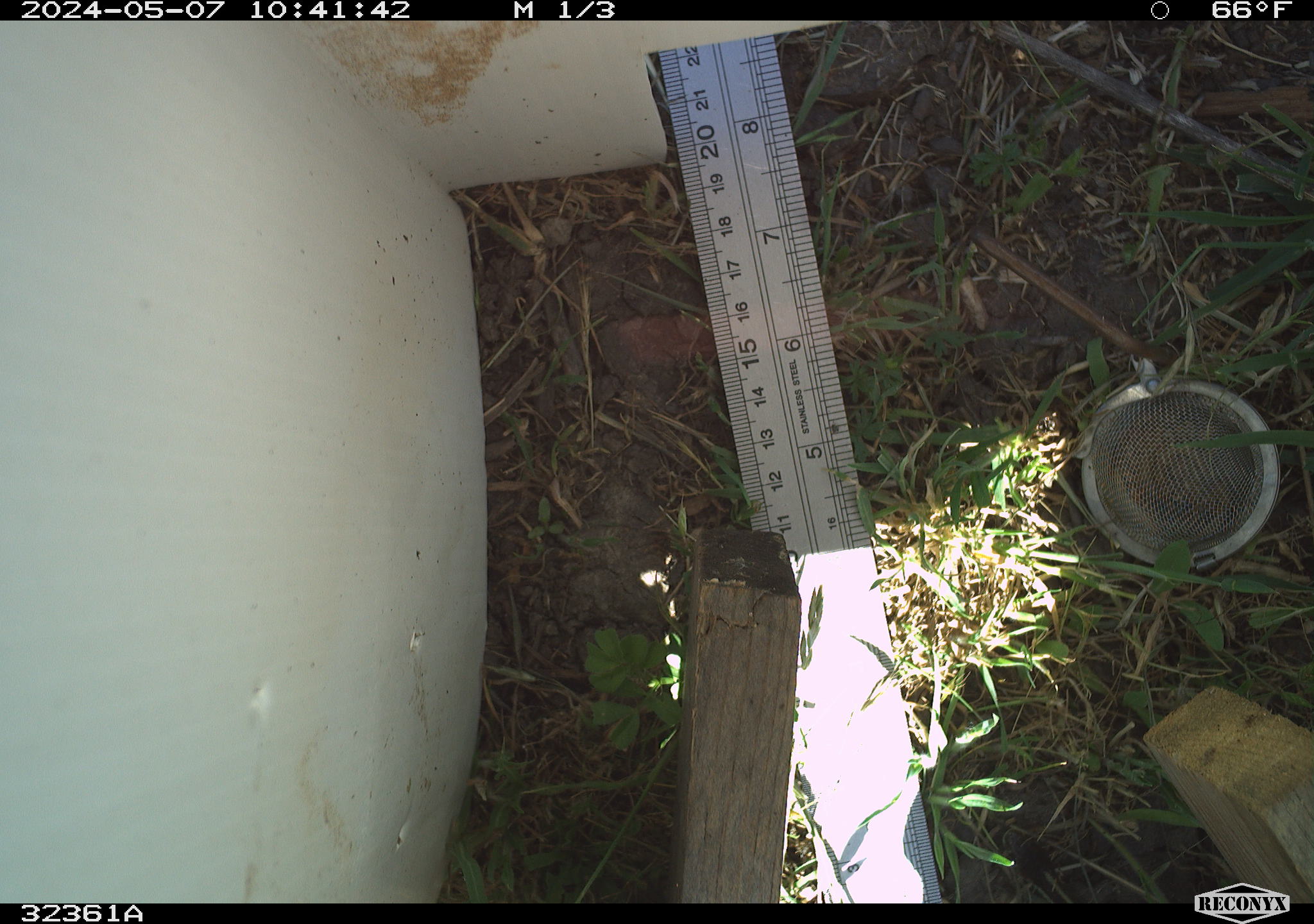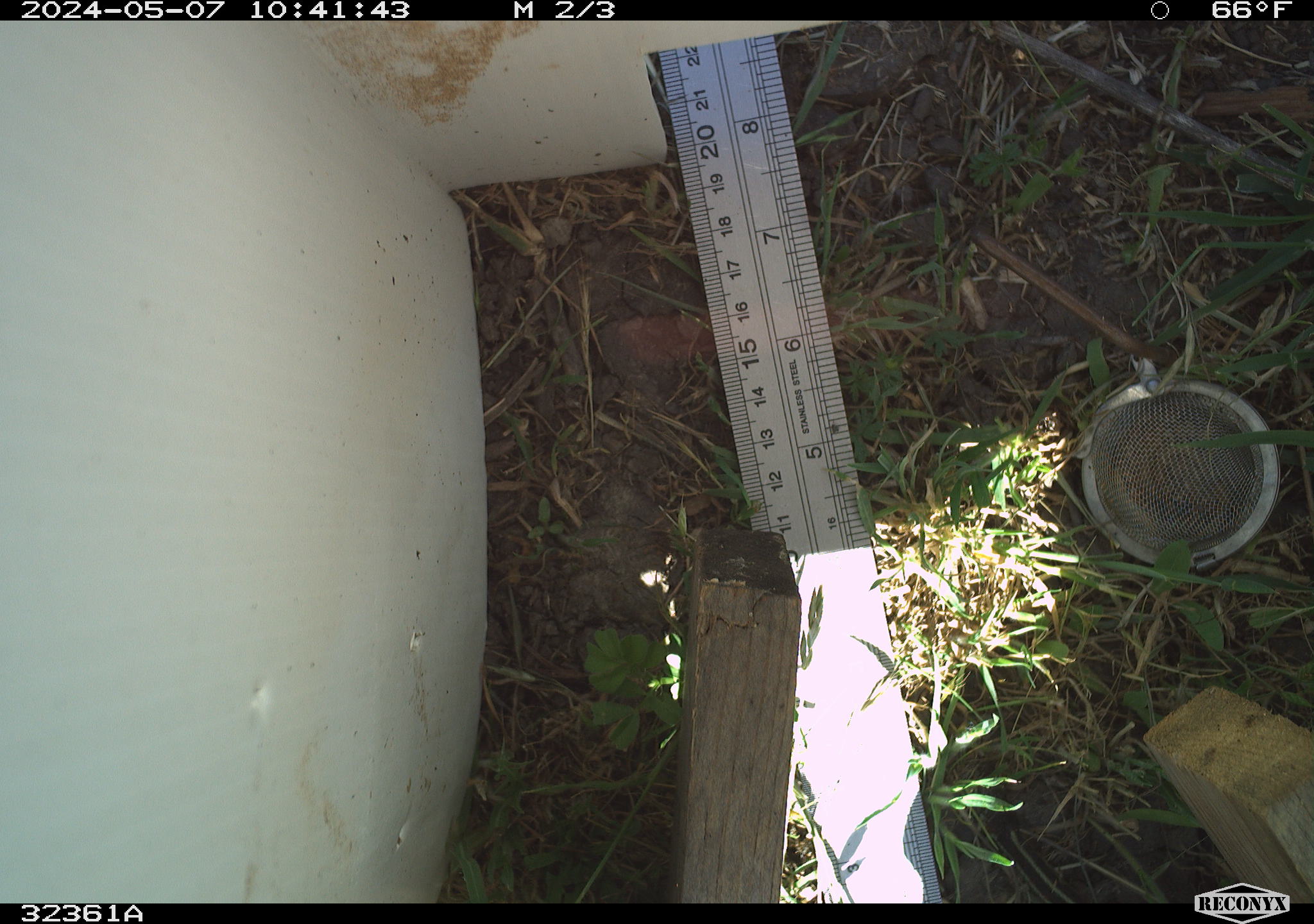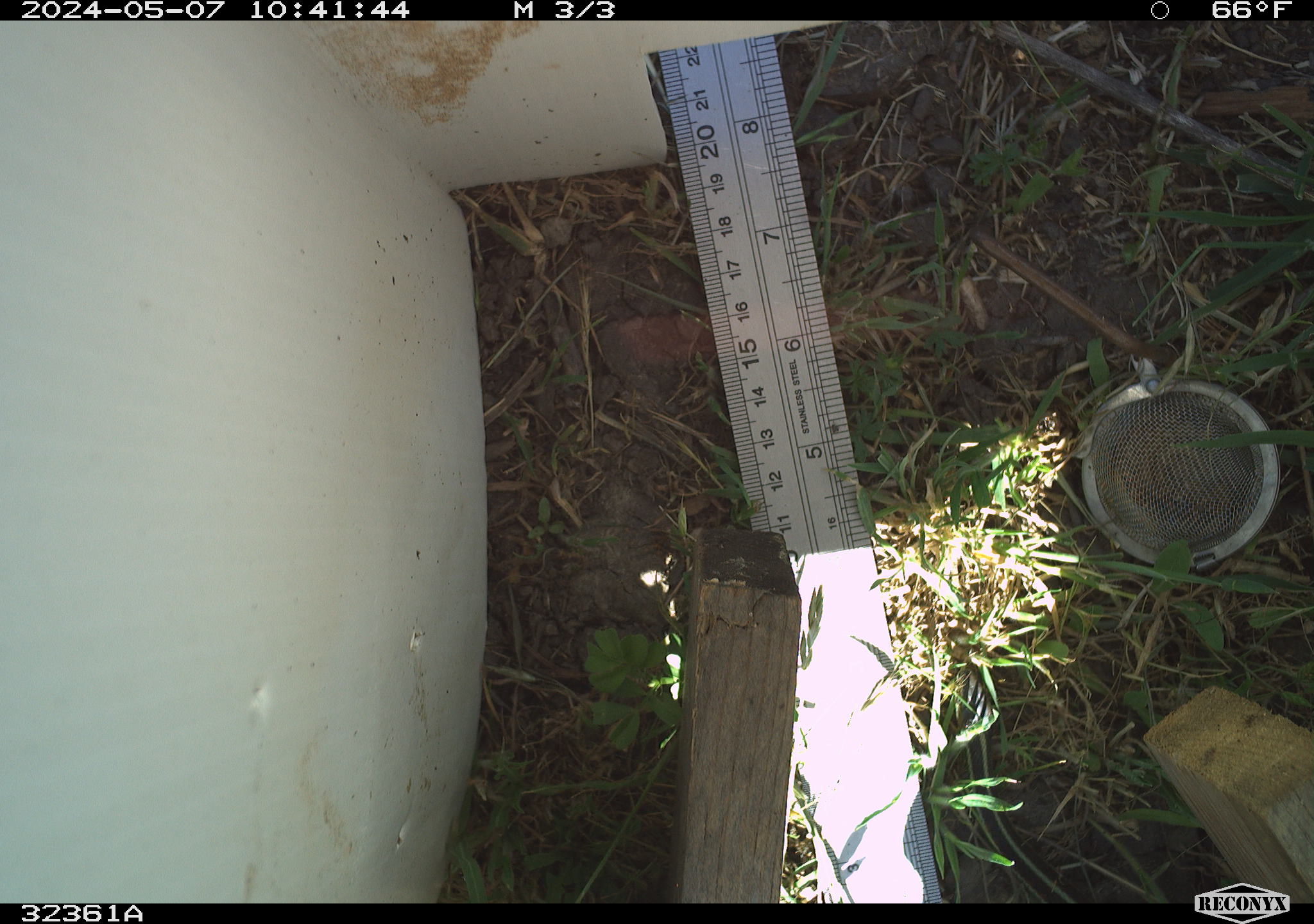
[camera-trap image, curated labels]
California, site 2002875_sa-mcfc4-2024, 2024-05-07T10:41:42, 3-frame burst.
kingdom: Animalia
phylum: Chordata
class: Reptilia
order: Squamata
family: Colubridae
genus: Thamnophis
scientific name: Thamnophis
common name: american gartersnakes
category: thamnophis species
Thamnophis species (american gartersnakes) (Thamnophis).